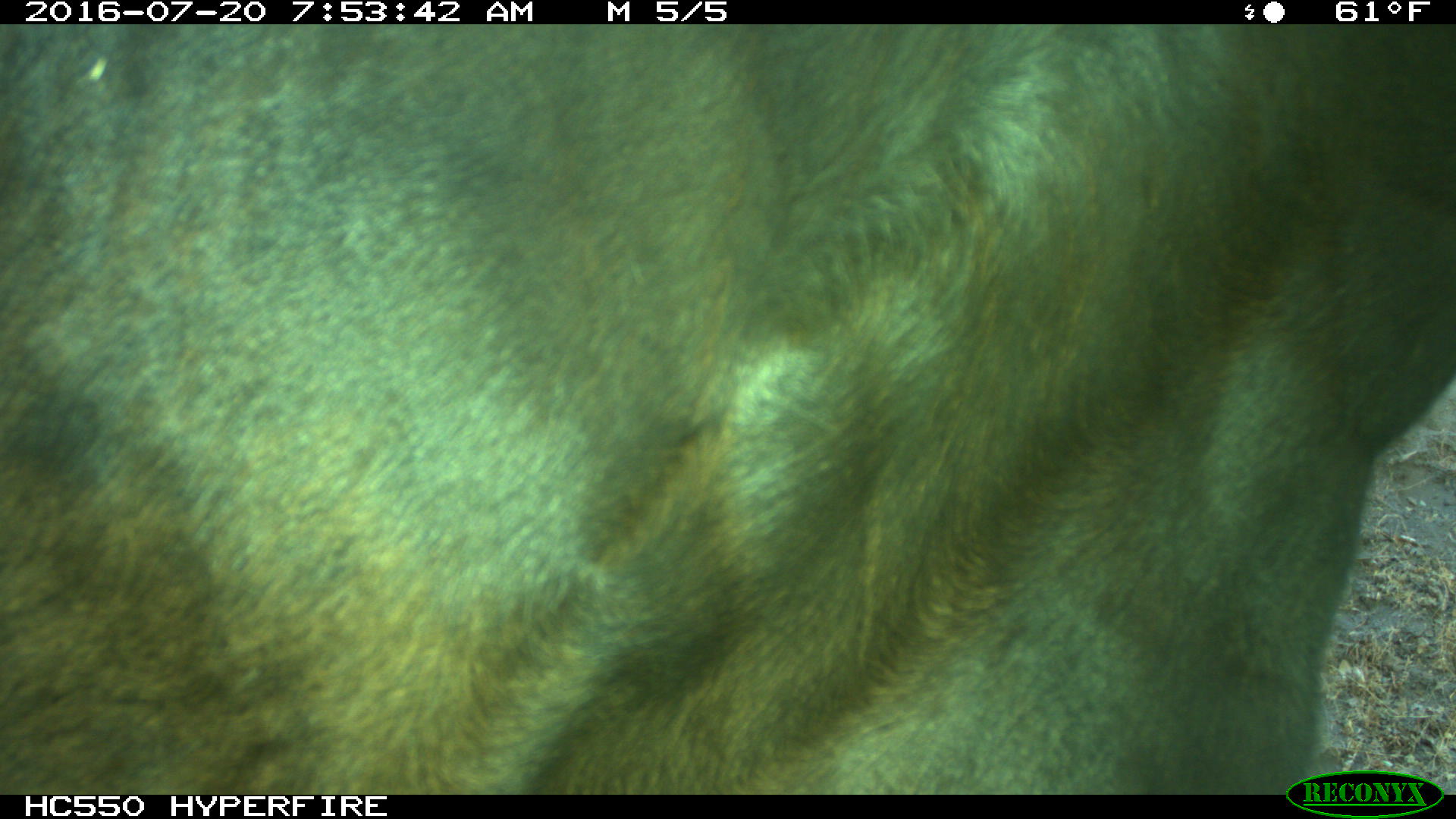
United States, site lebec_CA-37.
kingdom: Animalia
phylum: Chordata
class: Mammalia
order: Artiodactyla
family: Bovidae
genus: Bos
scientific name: Bos taurus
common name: domestic cow